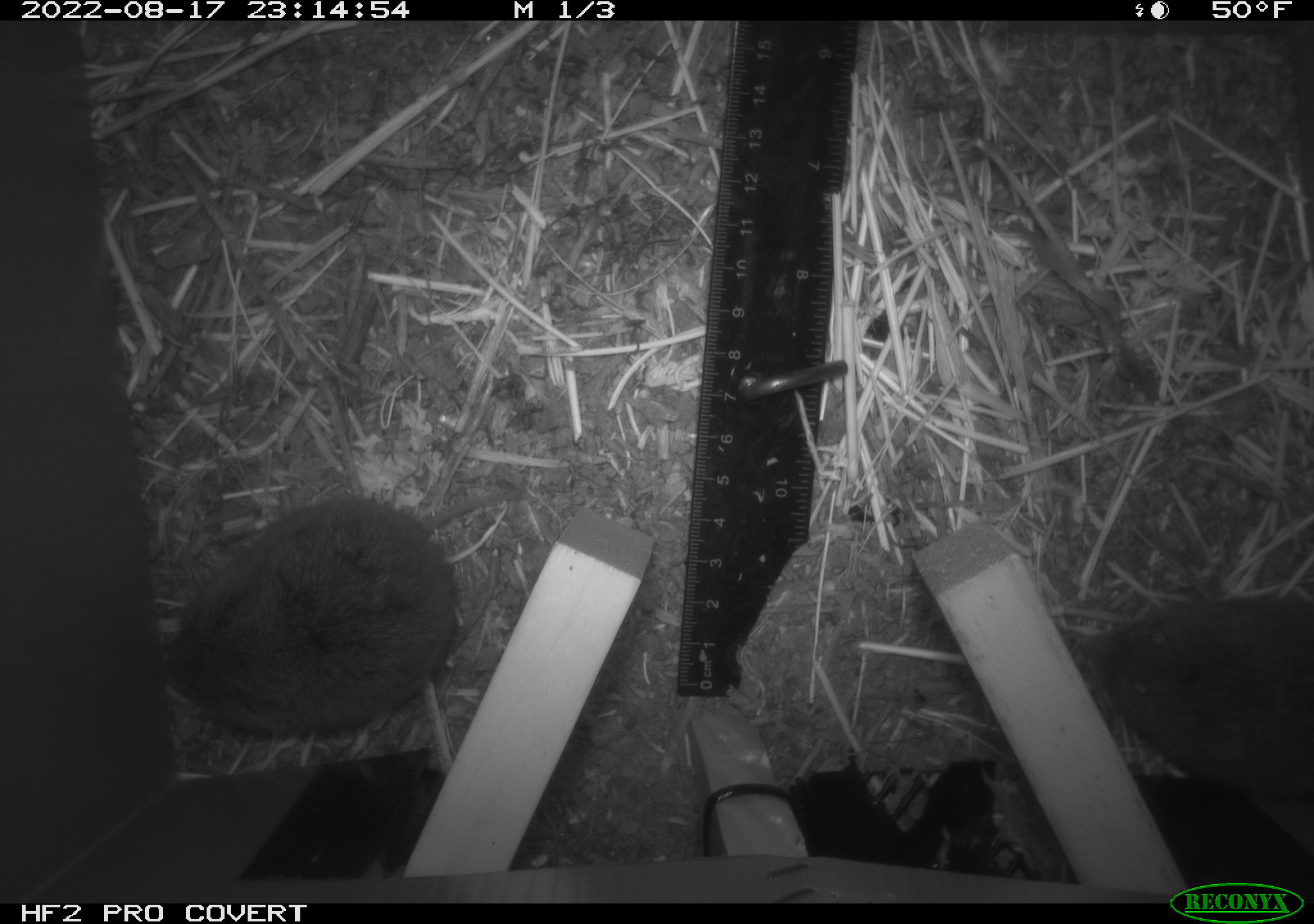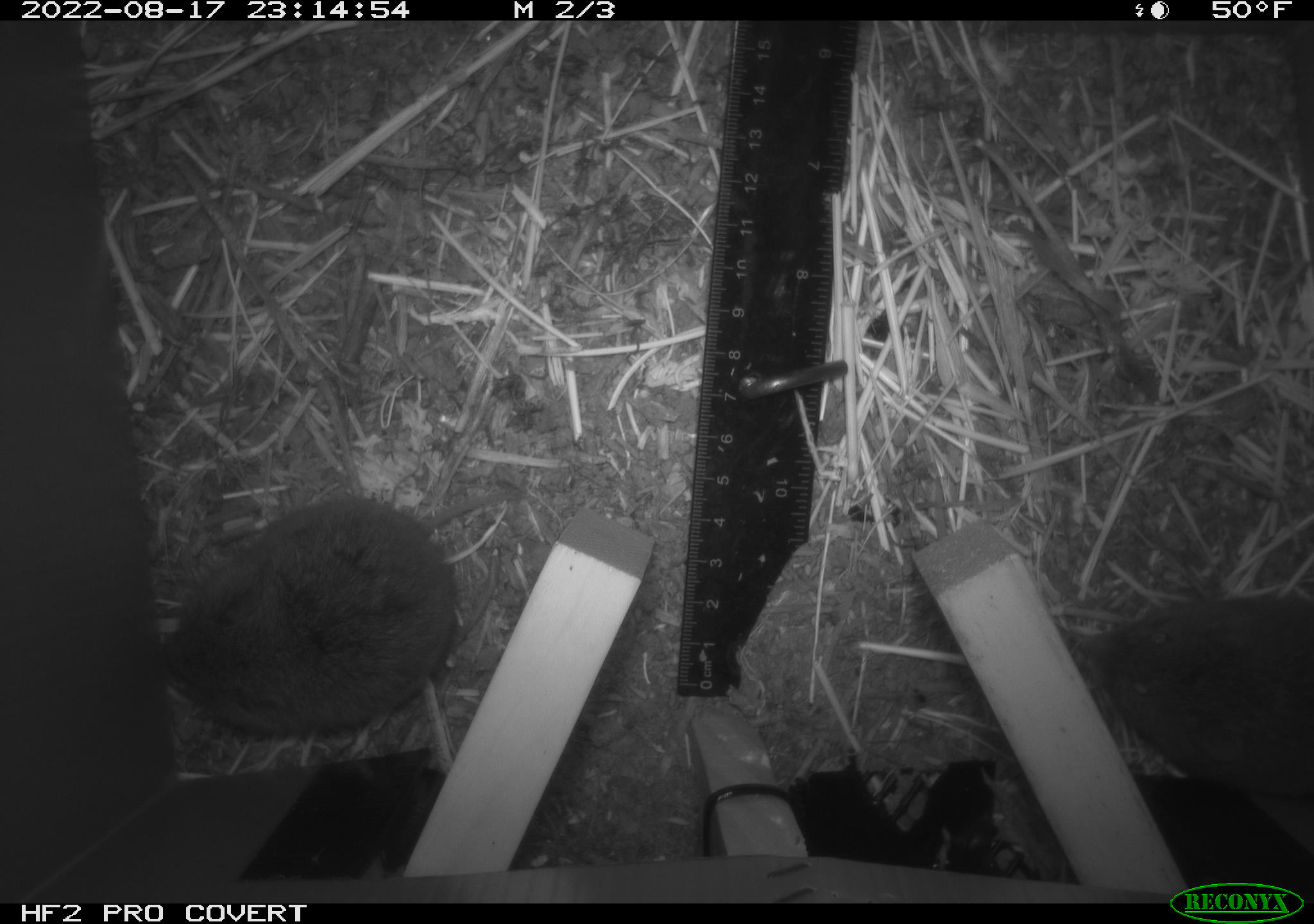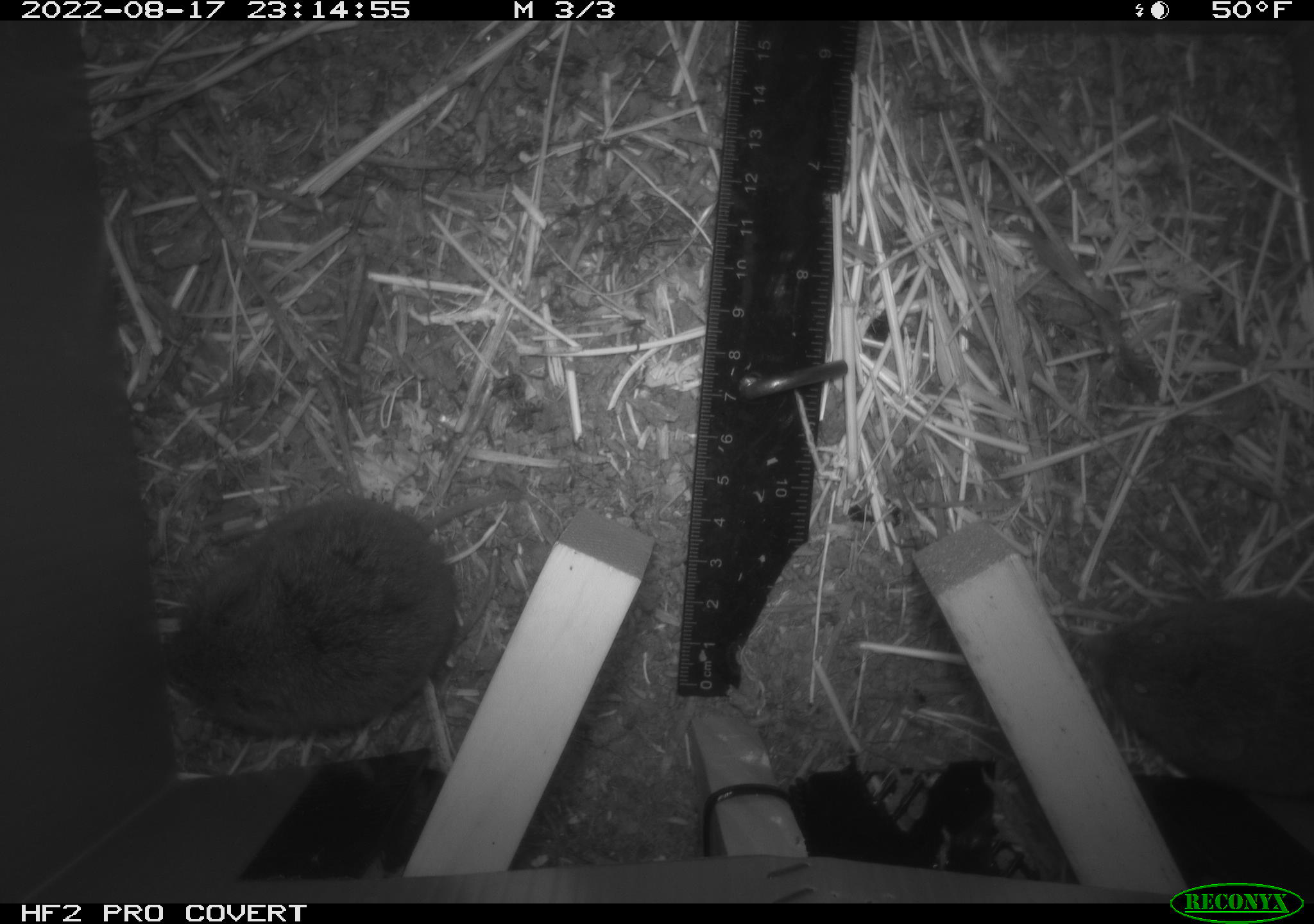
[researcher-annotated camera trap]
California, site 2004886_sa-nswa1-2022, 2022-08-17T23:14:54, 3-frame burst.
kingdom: Animalia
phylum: Chordata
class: Mammalia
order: Rodentia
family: Cricetidae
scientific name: Cricetidae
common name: hamsters, voles, lemmings, and allies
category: cricetidae family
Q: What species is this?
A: Cricetidae family (hamsters, voles, lemmings, and allies) (Cricetidae).